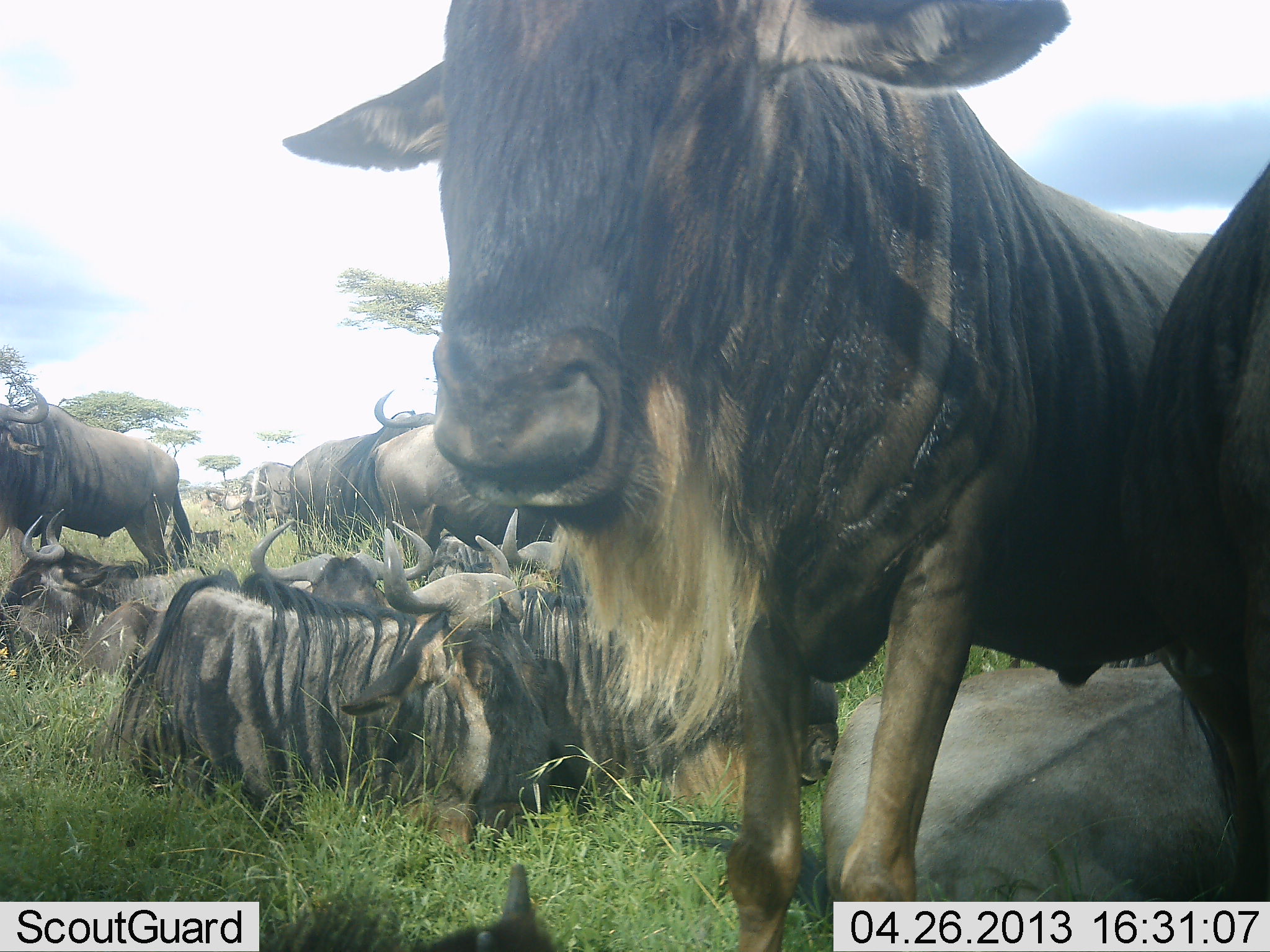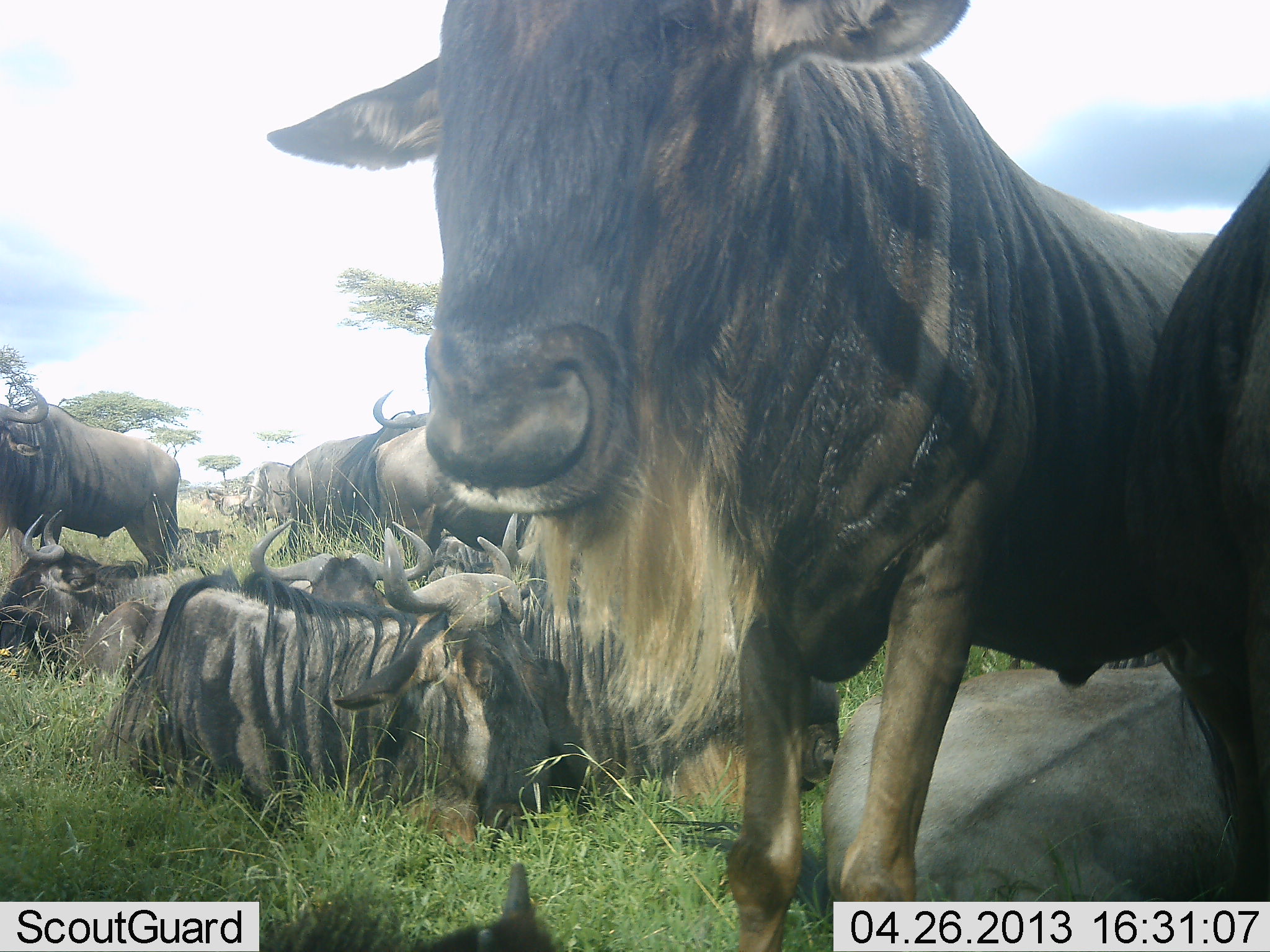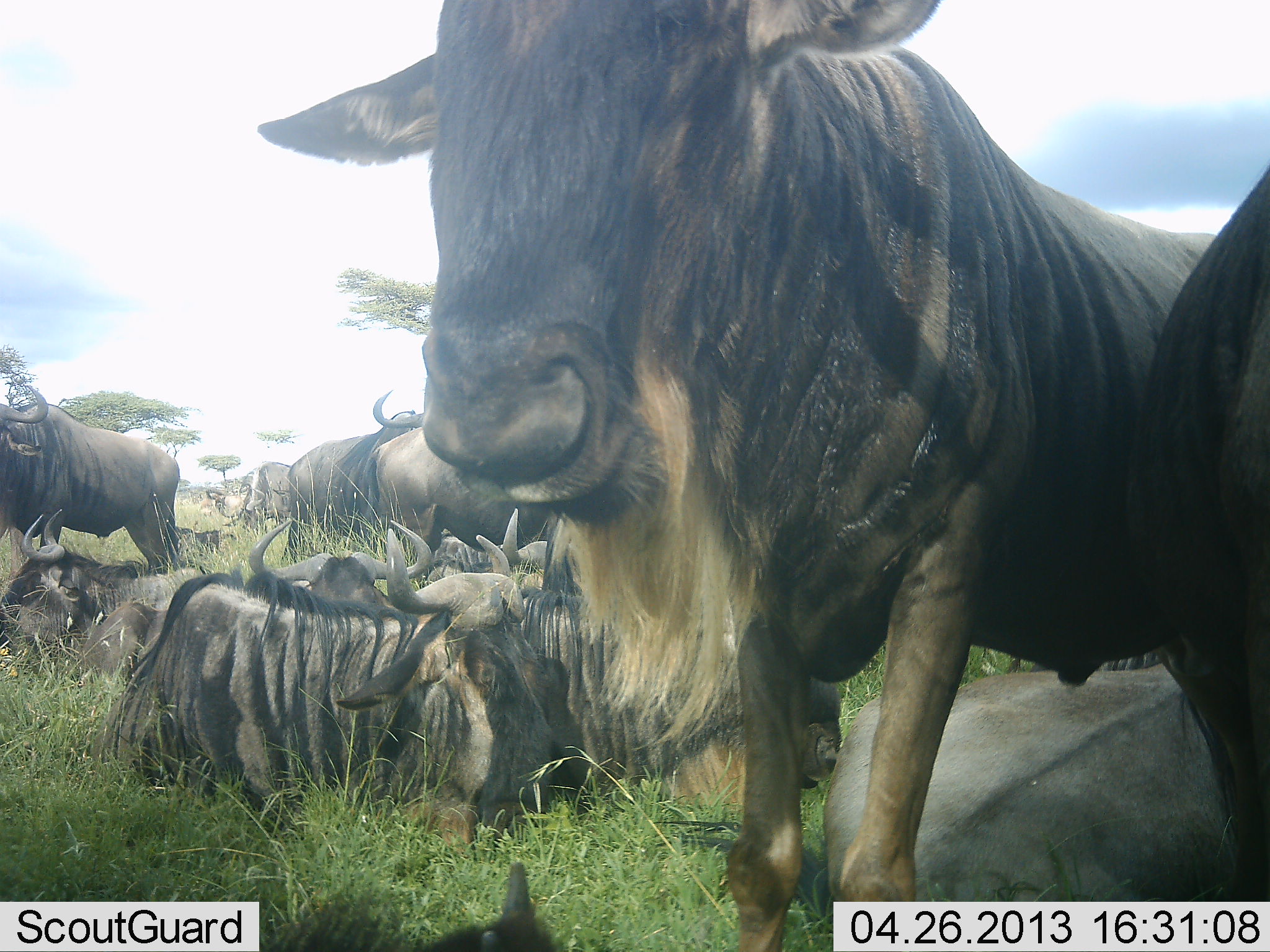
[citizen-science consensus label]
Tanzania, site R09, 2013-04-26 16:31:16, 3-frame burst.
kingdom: Animalia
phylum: Chordata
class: Mammalia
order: Artiodactyla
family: Bovidae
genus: Connochaetes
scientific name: Connochaetes taurinus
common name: blue wildebeest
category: wildebeest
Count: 11-50.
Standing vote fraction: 72%.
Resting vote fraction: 88%.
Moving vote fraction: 4%.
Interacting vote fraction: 12%.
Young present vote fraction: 0%.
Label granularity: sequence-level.